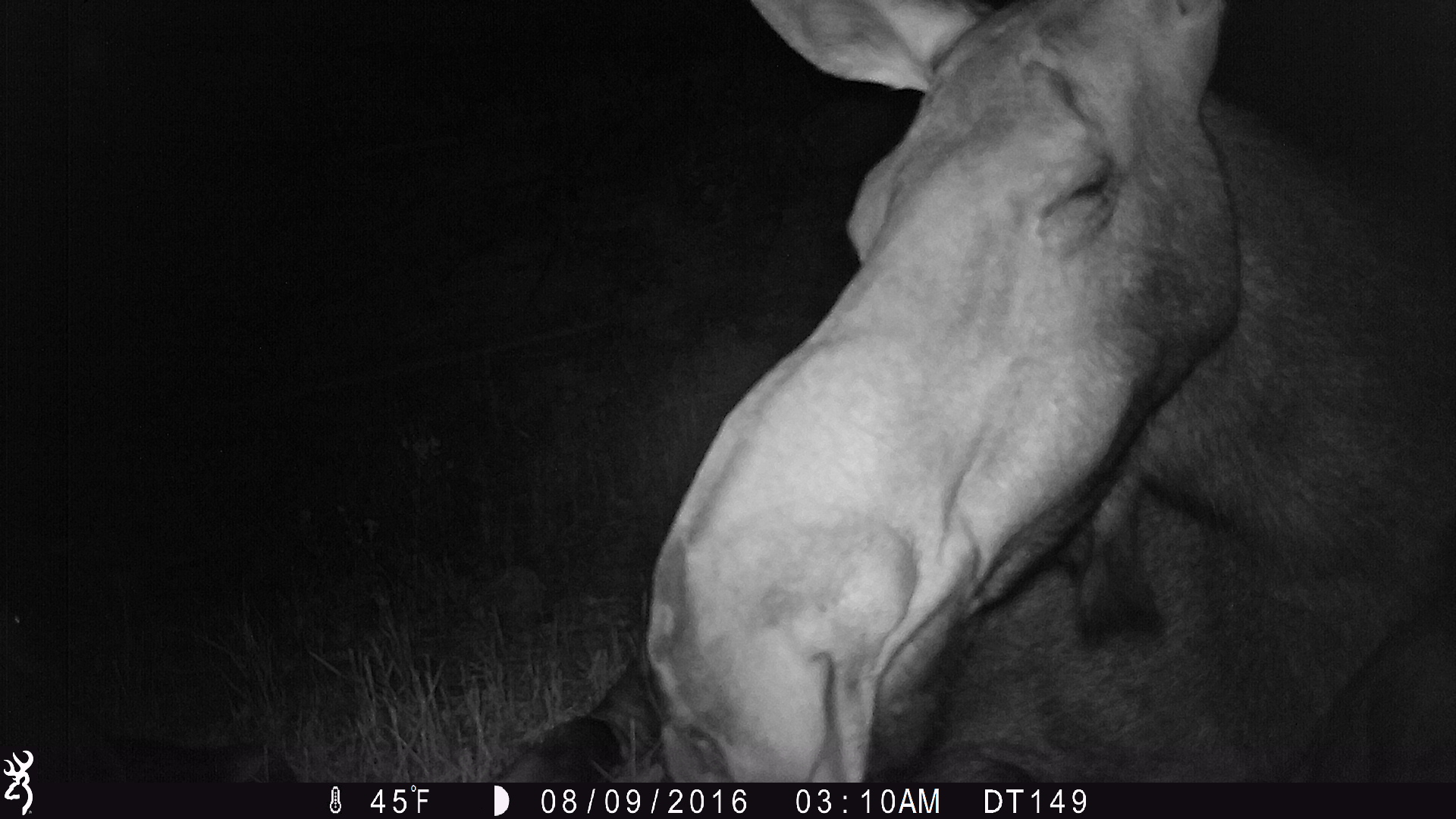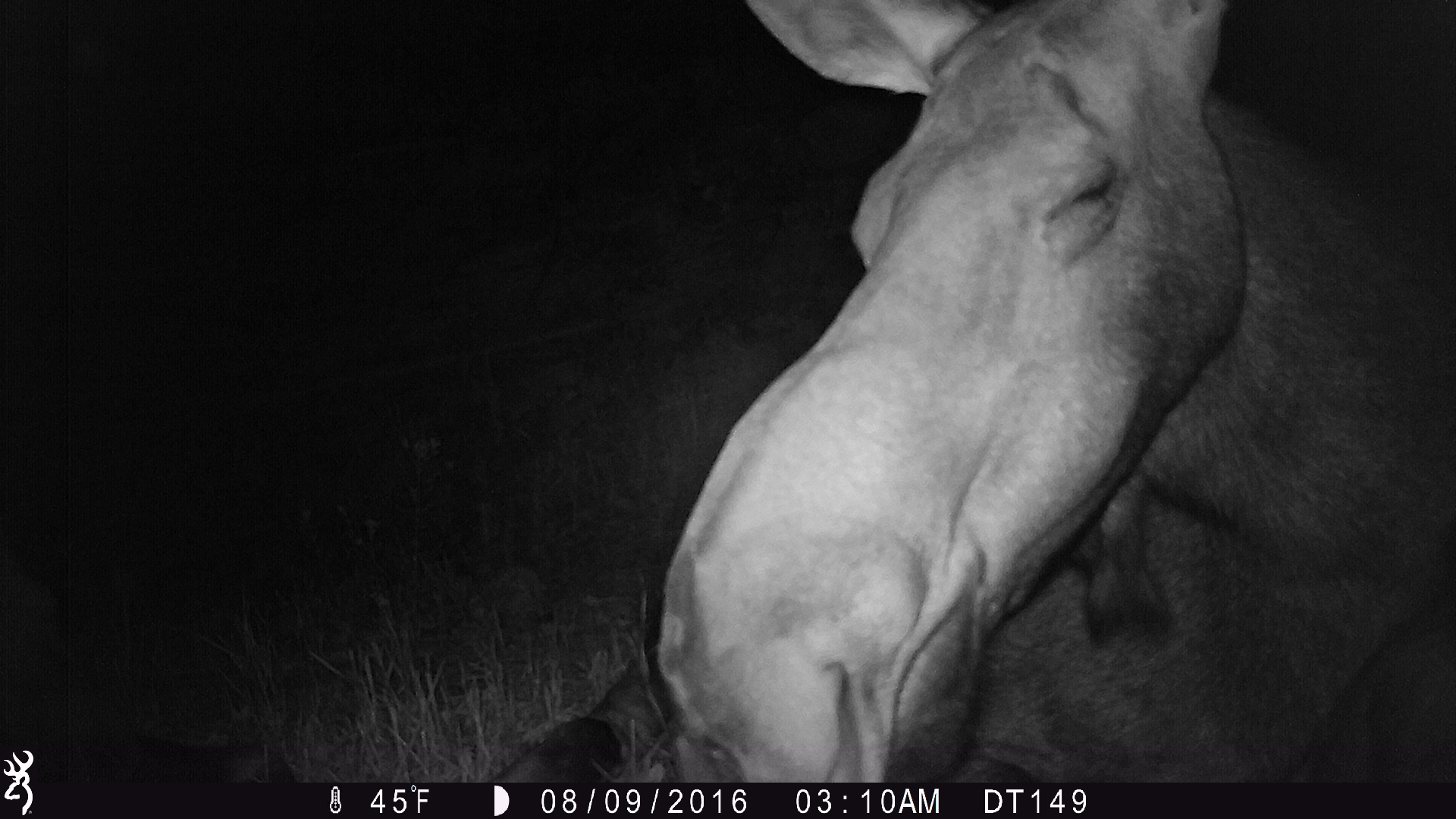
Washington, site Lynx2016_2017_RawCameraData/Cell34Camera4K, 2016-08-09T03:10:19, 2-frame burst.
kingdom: Animalia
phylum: Chordata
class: Mammalia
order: Artiodactyla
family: Cervidae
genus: Alces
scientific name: Alces alces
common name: moose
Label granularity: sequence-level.